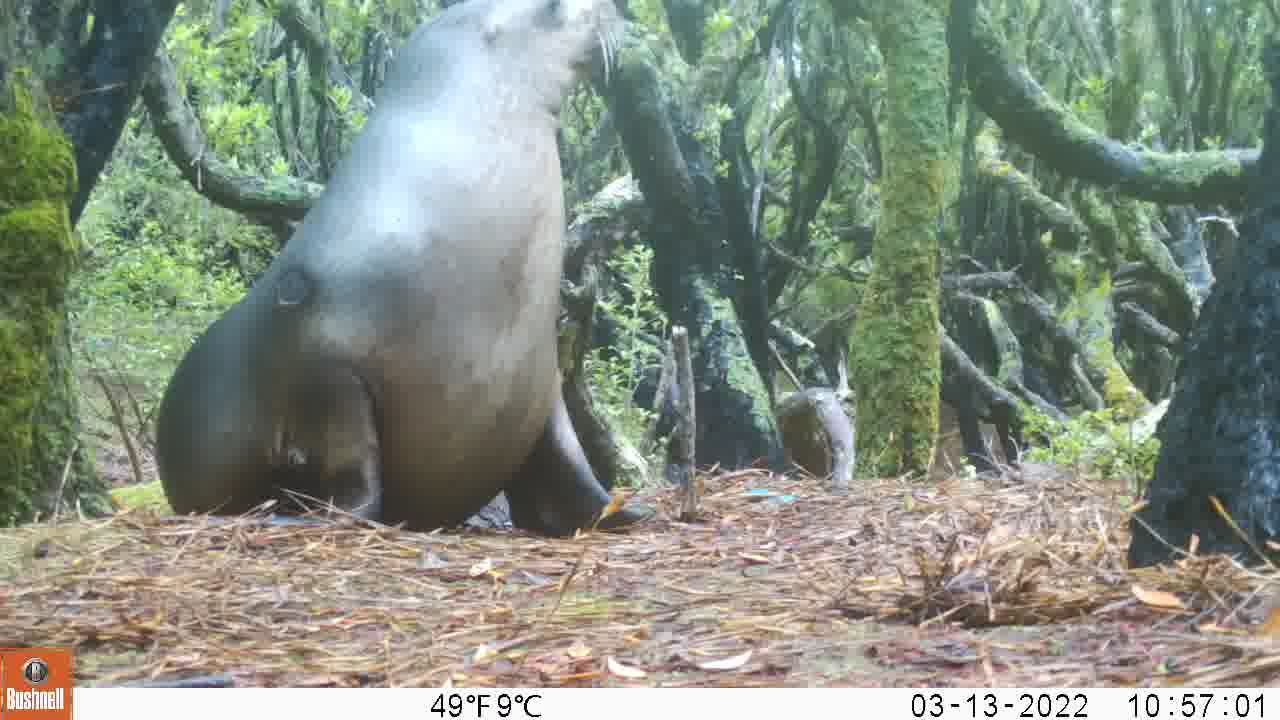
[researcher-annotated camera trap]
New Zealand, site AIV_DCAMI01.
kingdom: Animalia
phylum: Chordata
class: Mammalia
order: Carnivora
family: Otariidae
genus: Phocarctos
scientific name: Phocarctos hookeri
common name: new zealand sea lion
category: sealion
Sealion (new zealand sea lion) (Phocarctos hookeri).